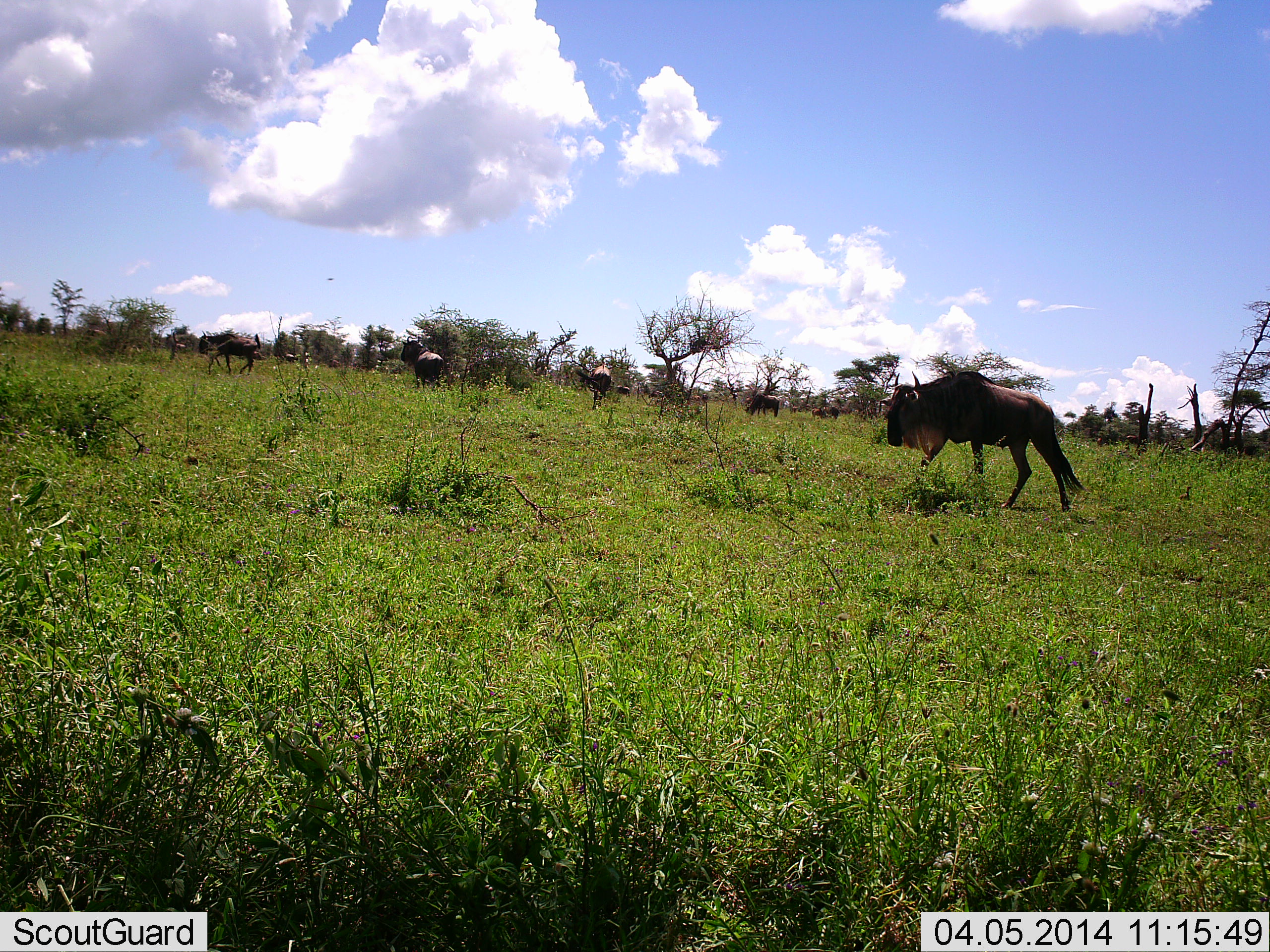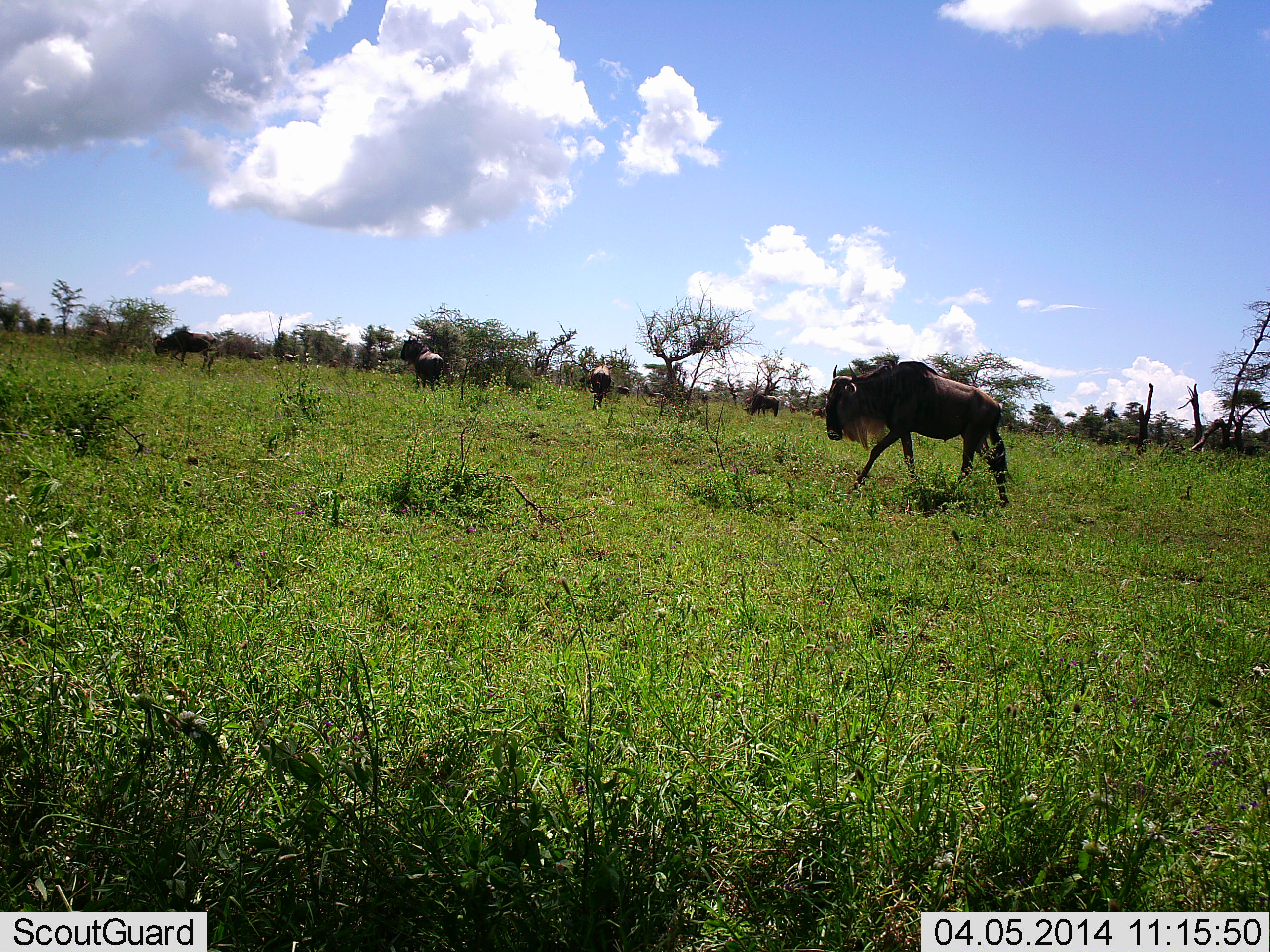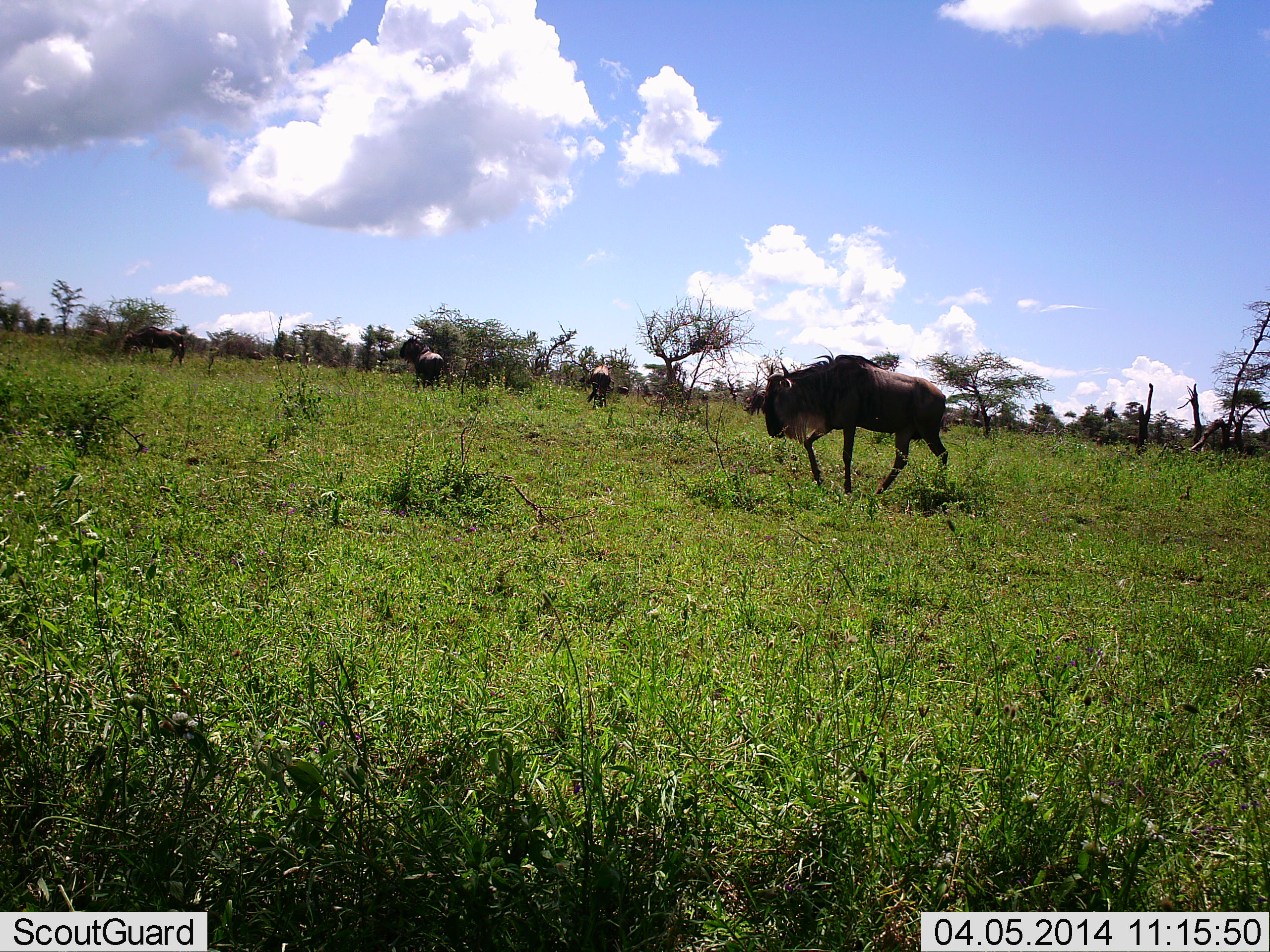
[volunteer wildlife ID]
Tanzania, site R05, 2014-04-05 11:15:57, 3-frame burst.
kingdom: Animalia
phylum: Chordata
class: Mammalia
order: Artiodactyla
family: Bovidae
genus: Connochaetes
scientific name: Connochaetes taurinus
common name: blue wildebeest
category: wildebeest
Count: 5.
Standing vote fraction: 70%.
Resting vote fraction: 0%.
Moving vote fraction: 80%.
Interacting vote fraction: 0%.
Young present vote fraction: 0%.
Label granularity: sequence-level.